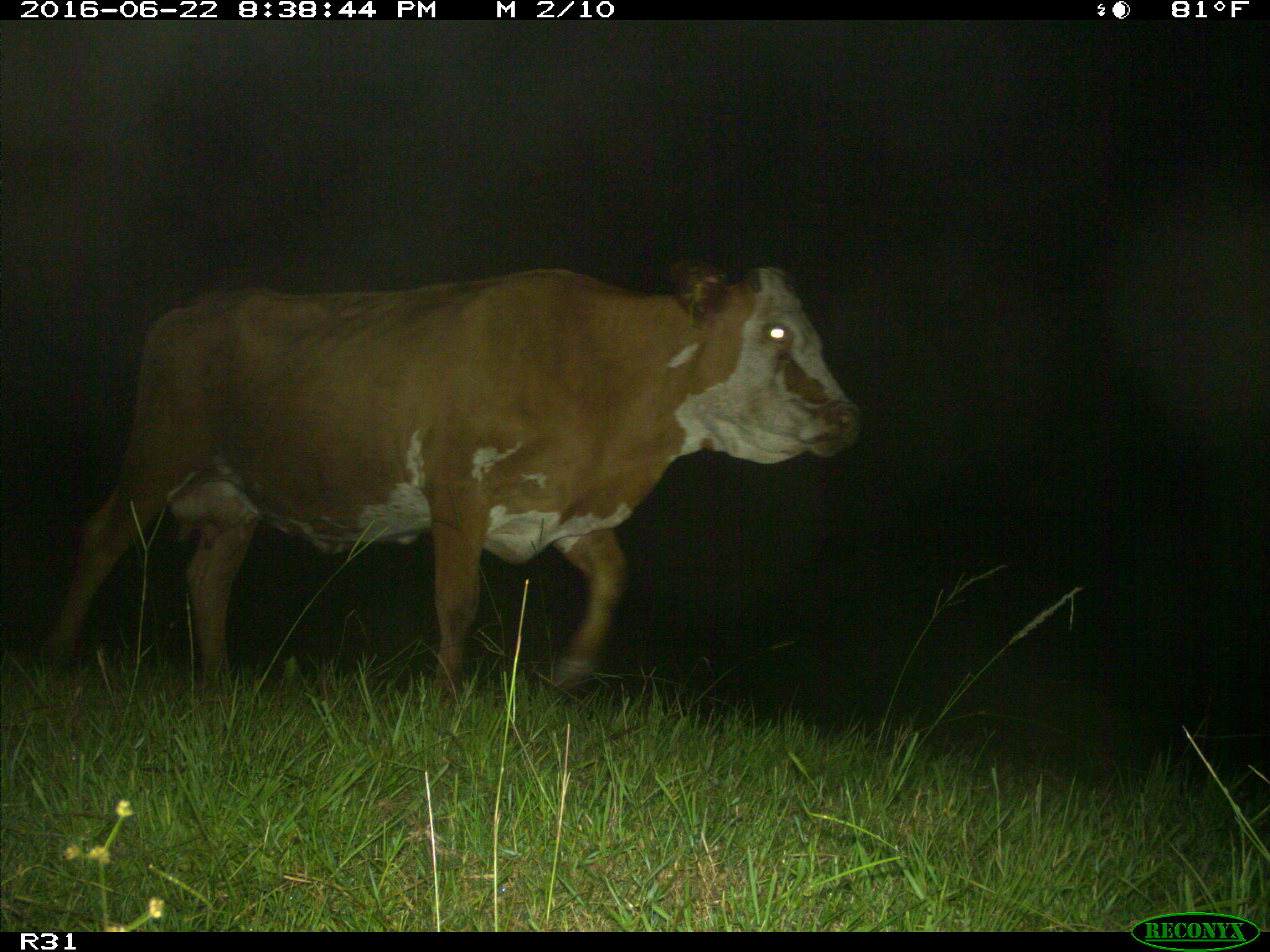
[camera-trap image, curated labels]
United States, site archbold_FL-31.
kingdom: Animalia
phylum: Chordata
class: Mammalia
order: Artiodactyla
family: Bovidae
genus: Bos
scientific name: Bos taurus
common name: domestic cow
Bos taurus (domestic cow).